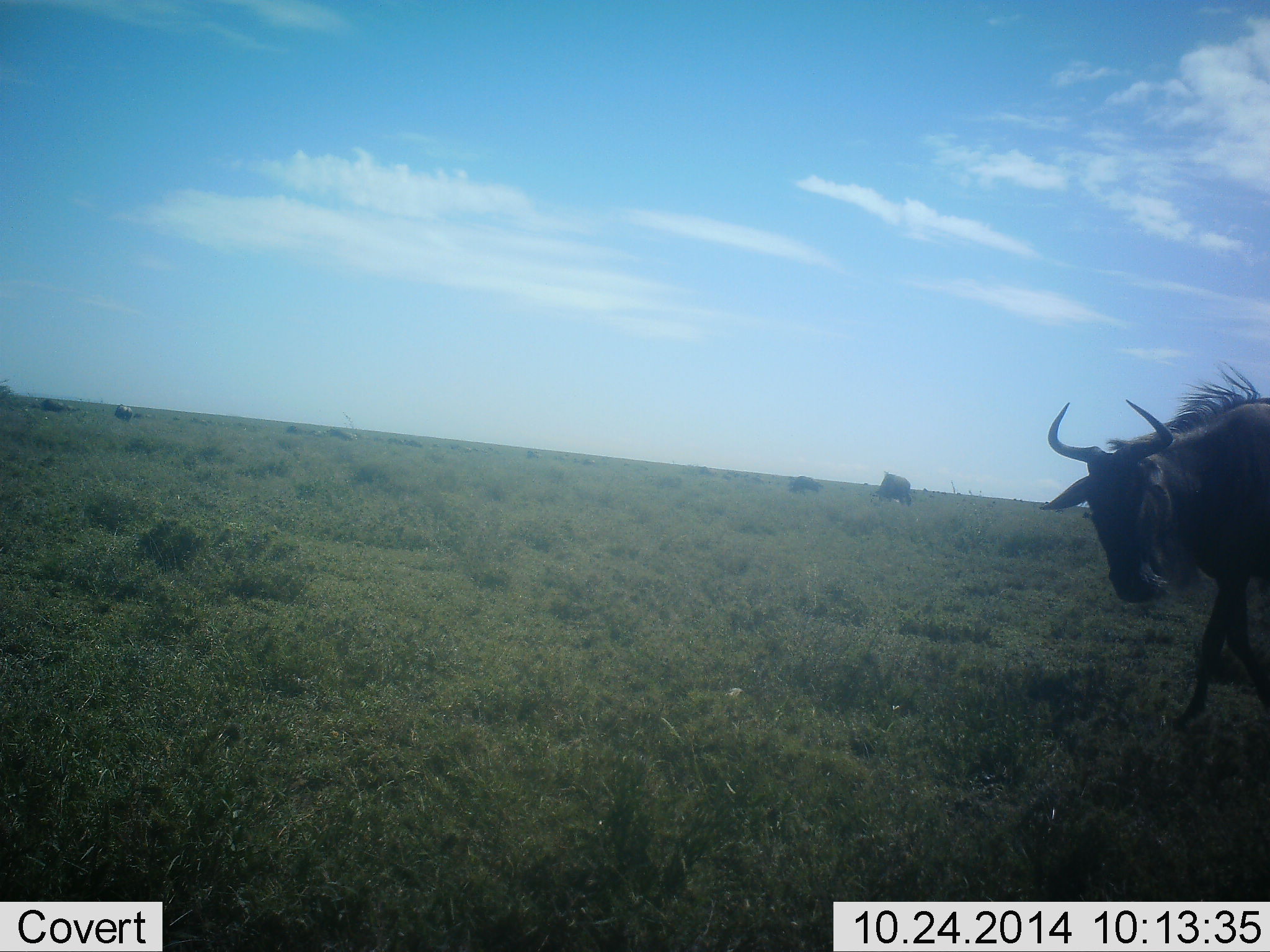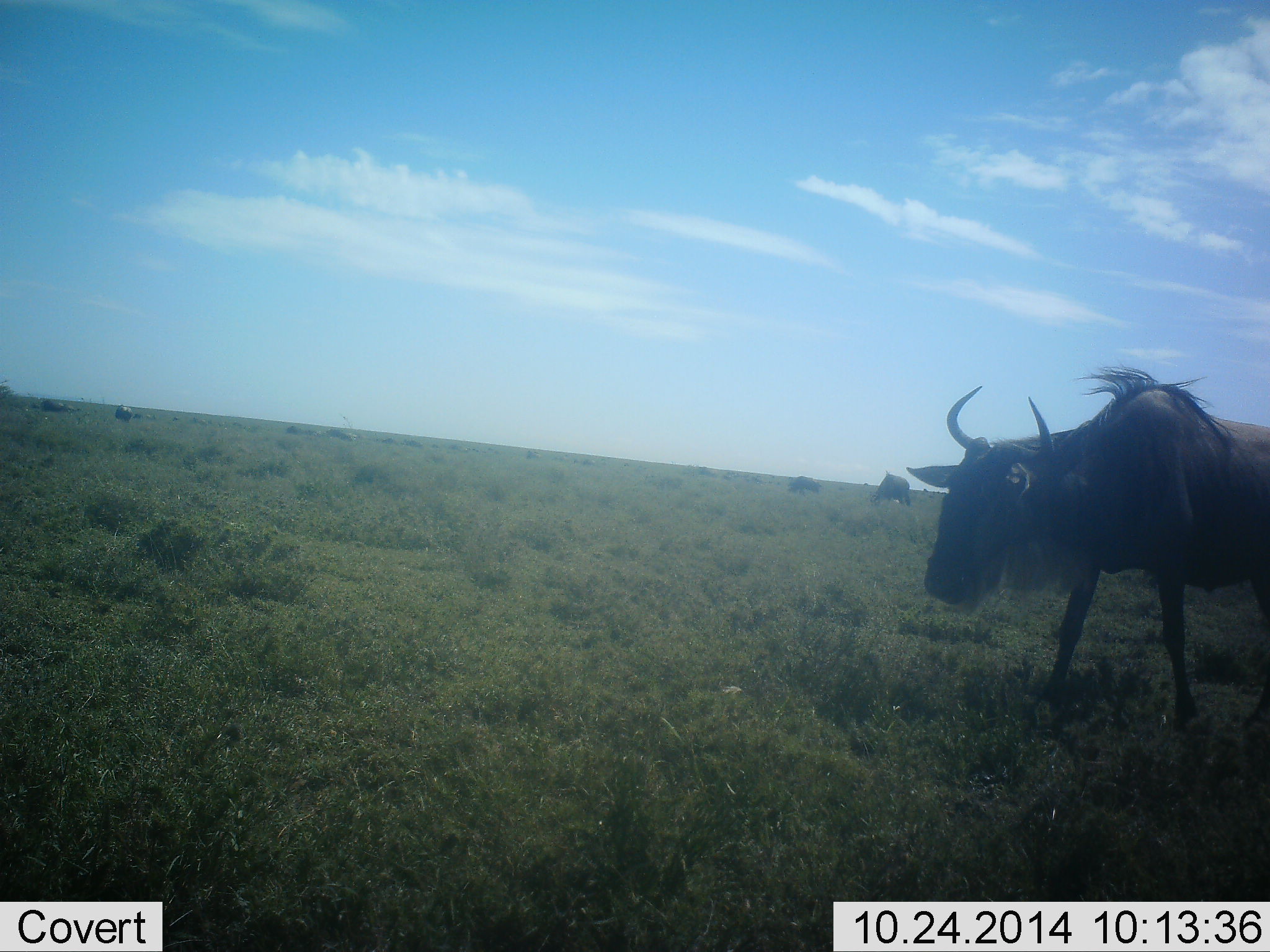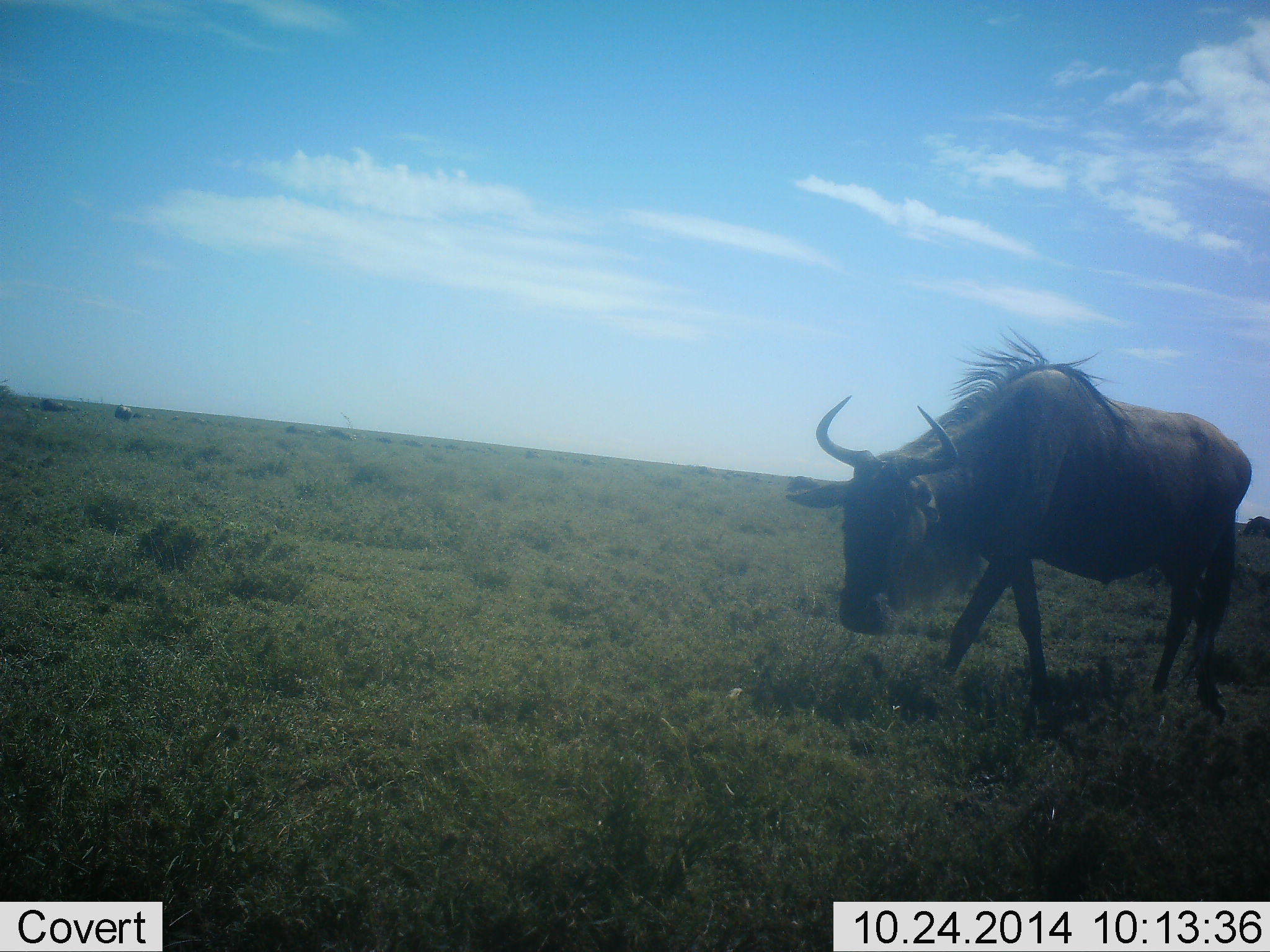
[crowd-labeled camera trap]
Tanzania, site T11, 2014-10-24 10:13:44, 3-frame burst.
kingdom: Animalia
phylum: Chordata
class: Mammalia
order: Artiodactyla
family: Bovidae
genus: Connochaetes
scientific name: Connochaetes taurinus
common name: blue wildebeest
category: wildebeest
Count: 5.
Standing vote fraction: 30%.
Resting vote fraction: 0%.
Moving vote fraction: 80%.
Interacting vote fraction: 0%.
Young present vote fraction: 0%.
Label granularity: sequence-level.